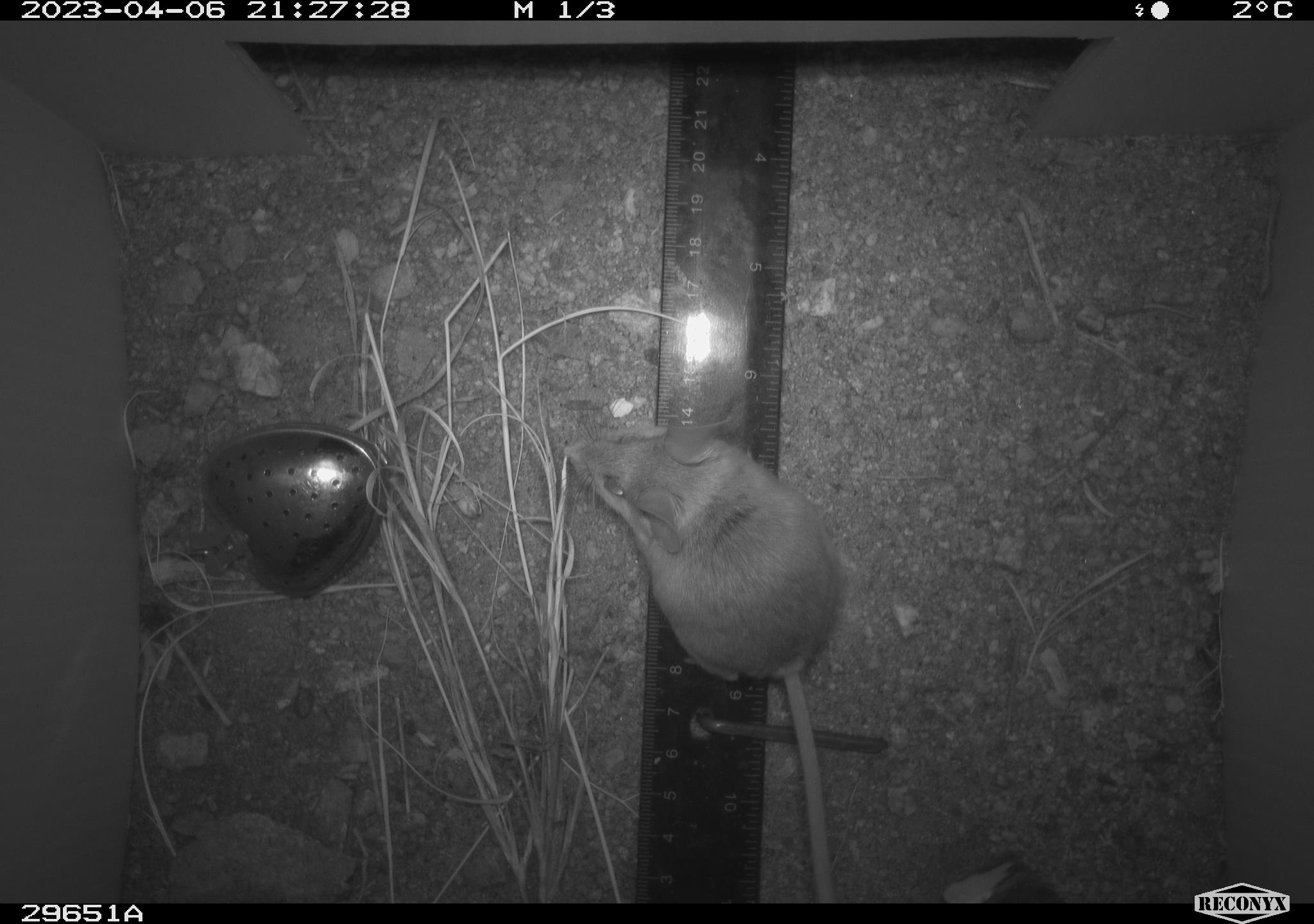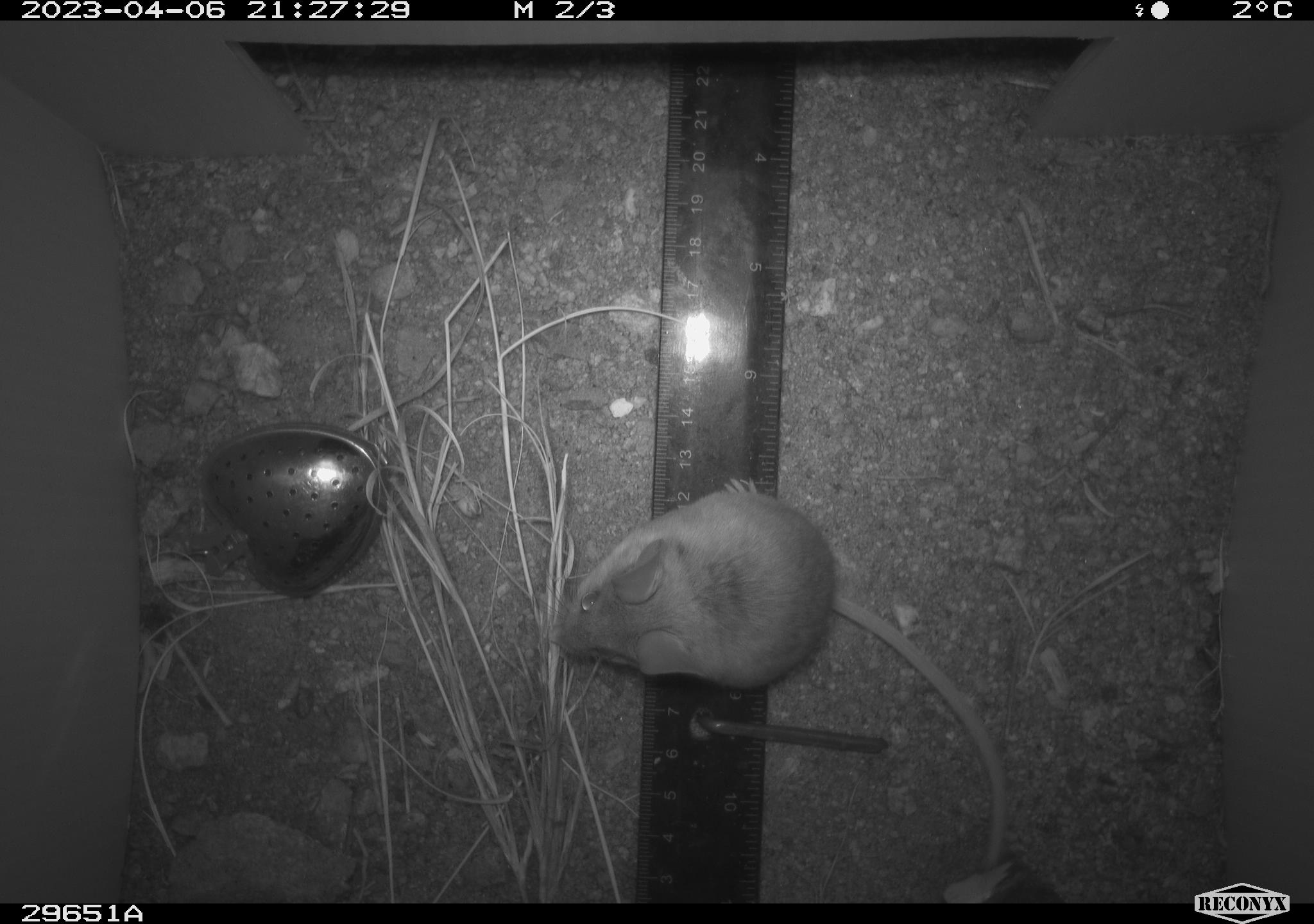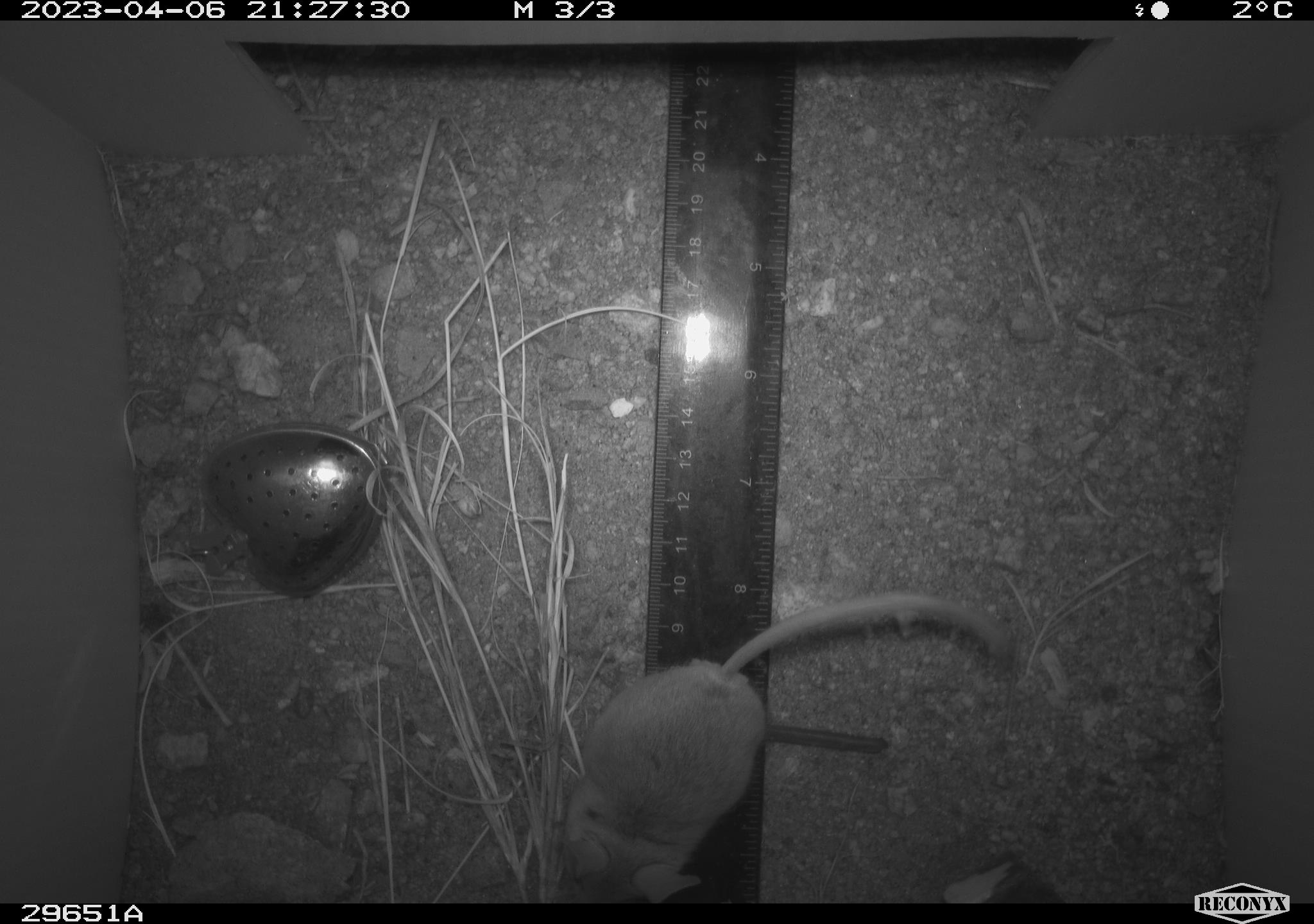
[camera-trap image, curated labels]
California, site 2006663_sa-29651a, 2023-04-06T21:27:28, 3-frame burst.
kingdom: Animalia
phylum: Chordata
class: Mammalia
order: Rodentia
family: Cricetidae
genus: Peromyscus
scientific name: Peromyscus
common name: deer mice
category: peromyscus species